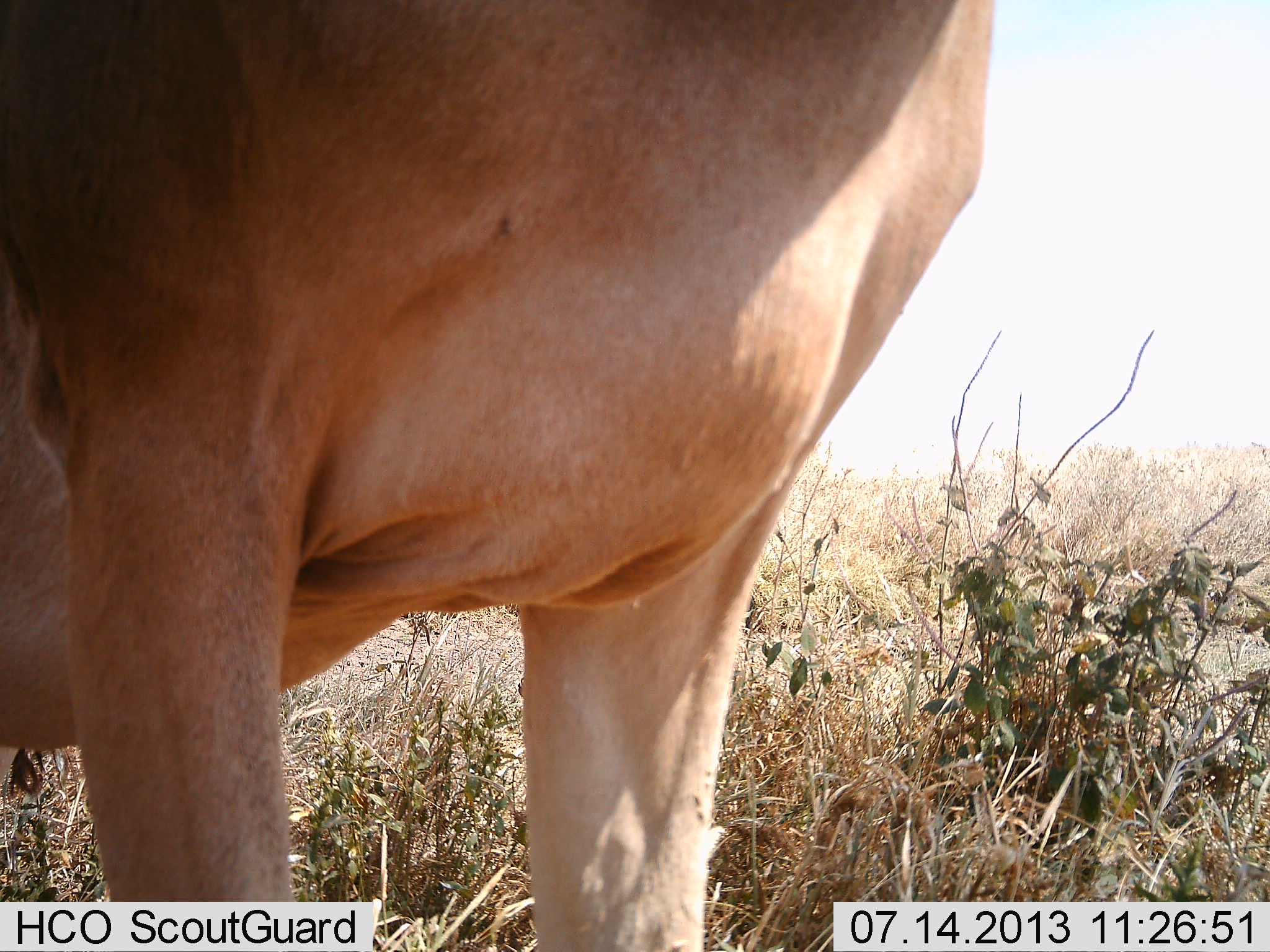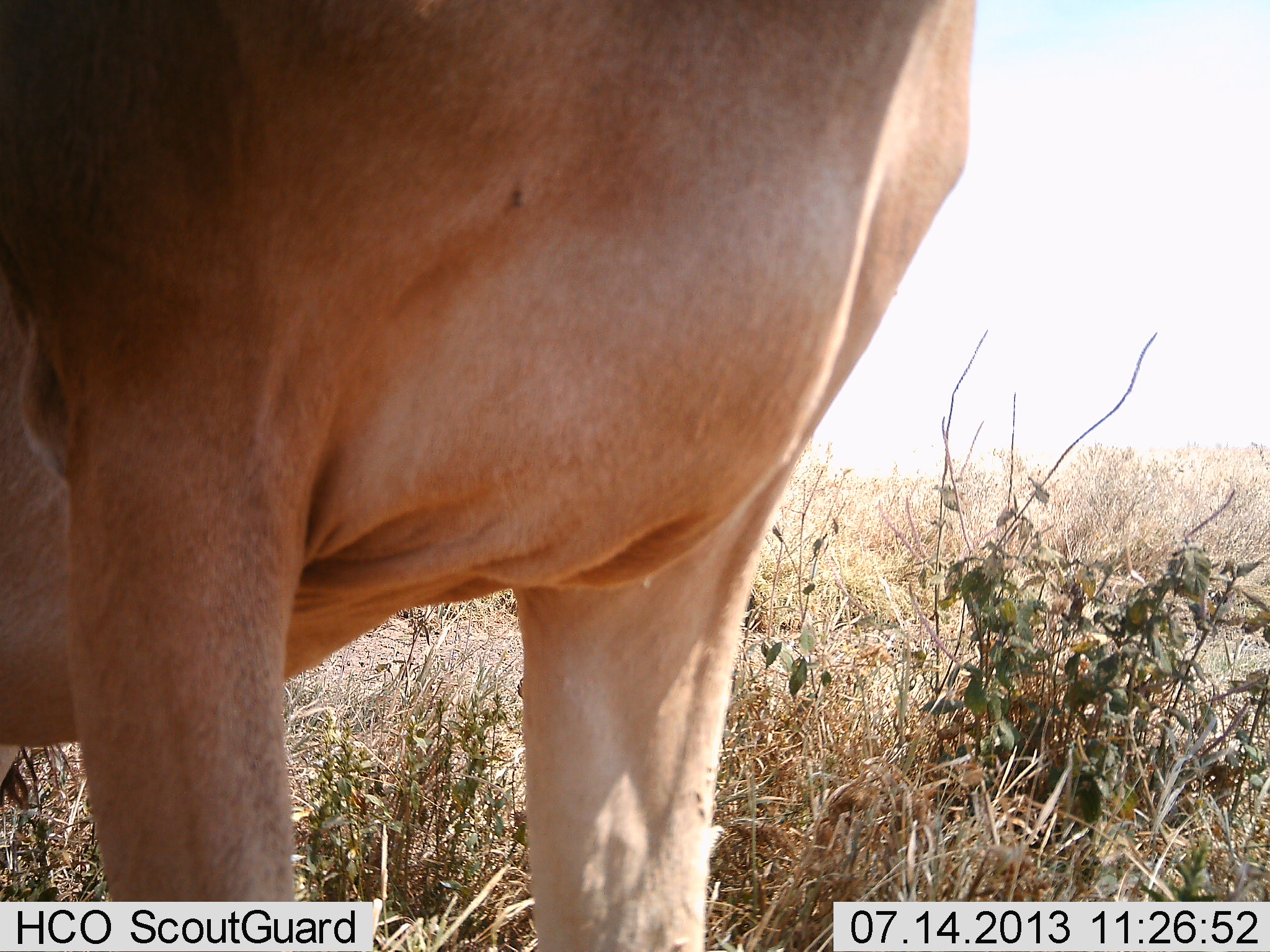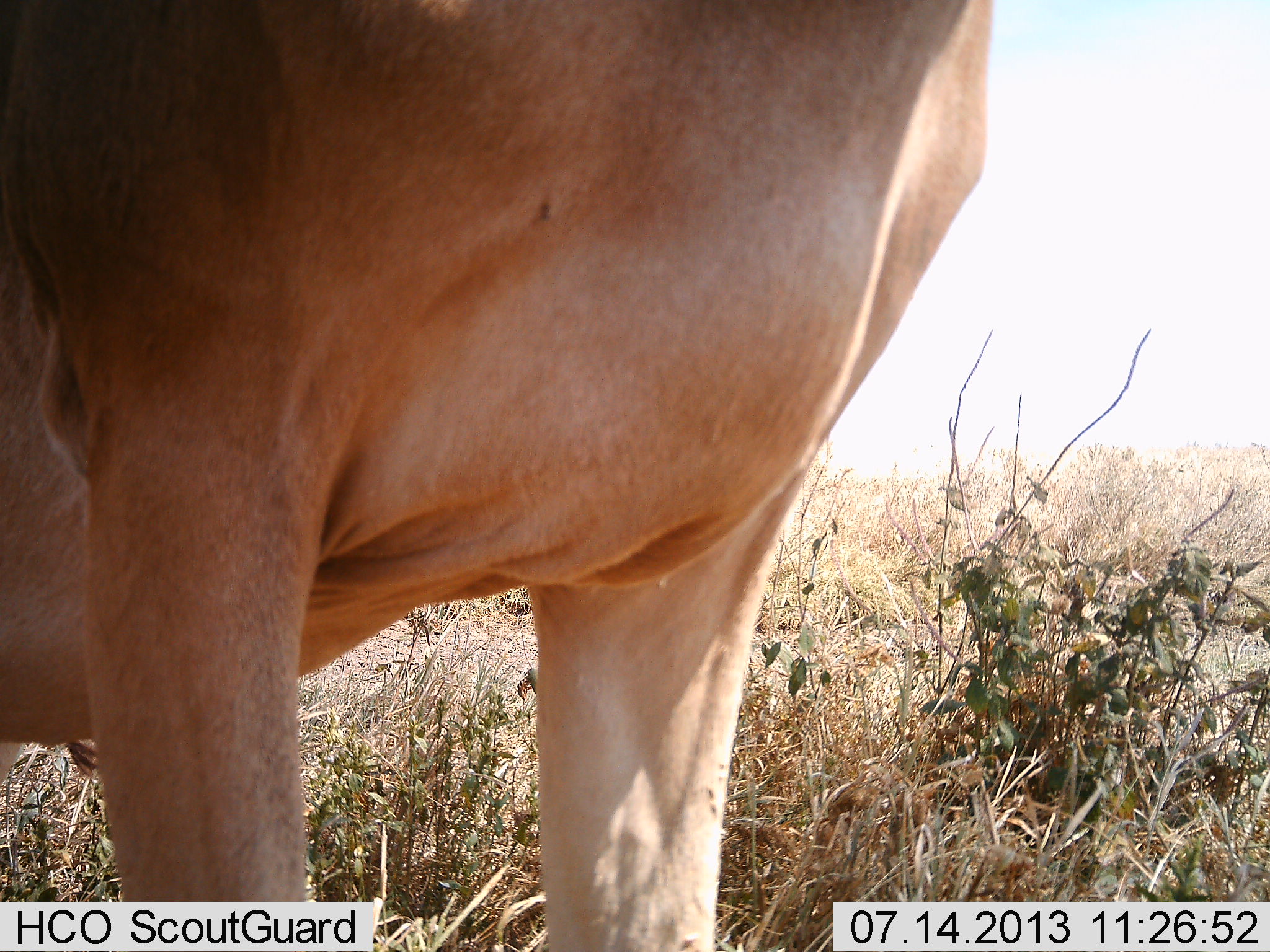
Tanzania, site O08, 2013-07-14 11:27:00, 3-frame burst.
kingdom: Animalia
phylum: Chordata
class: Mammalia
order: Artiodactyla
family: Bovidae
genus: Alcelaphus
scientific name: Alcelaphus buselaphus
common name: hartebeest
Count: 1.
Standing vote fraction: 100%.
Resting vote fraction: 0%.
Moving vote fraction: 0%.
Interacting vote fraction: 0%.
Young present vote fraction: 0%.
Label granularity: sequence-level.